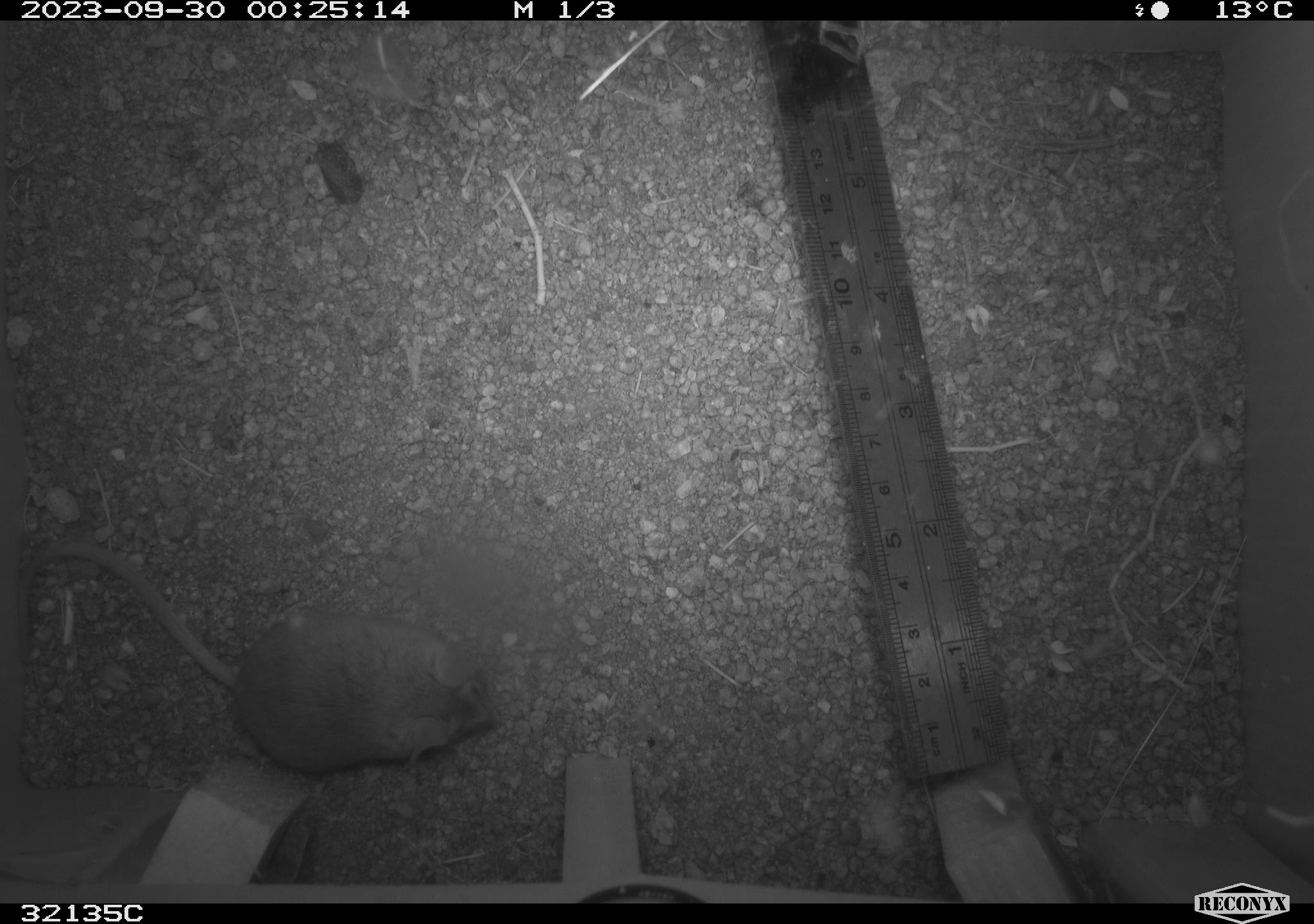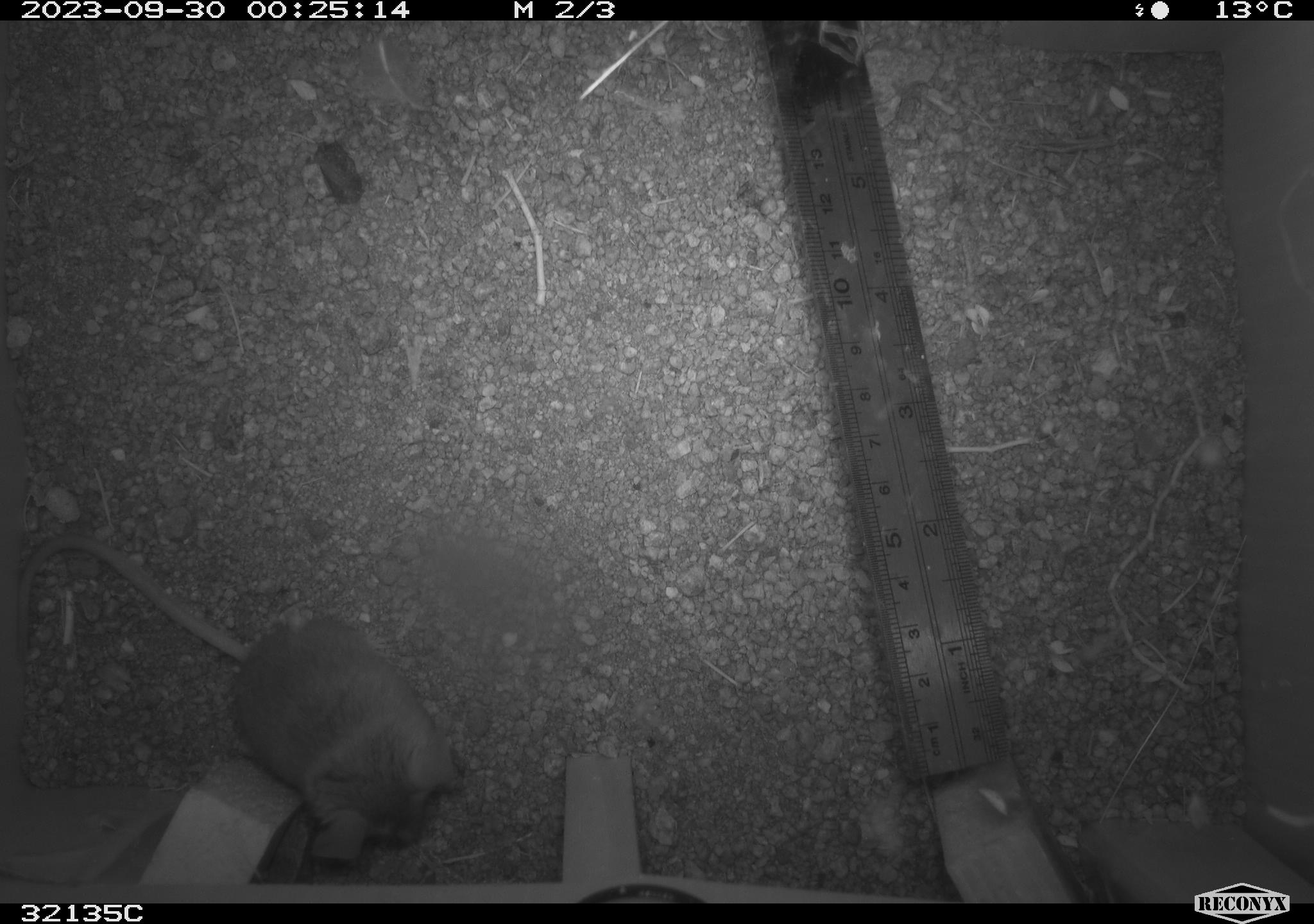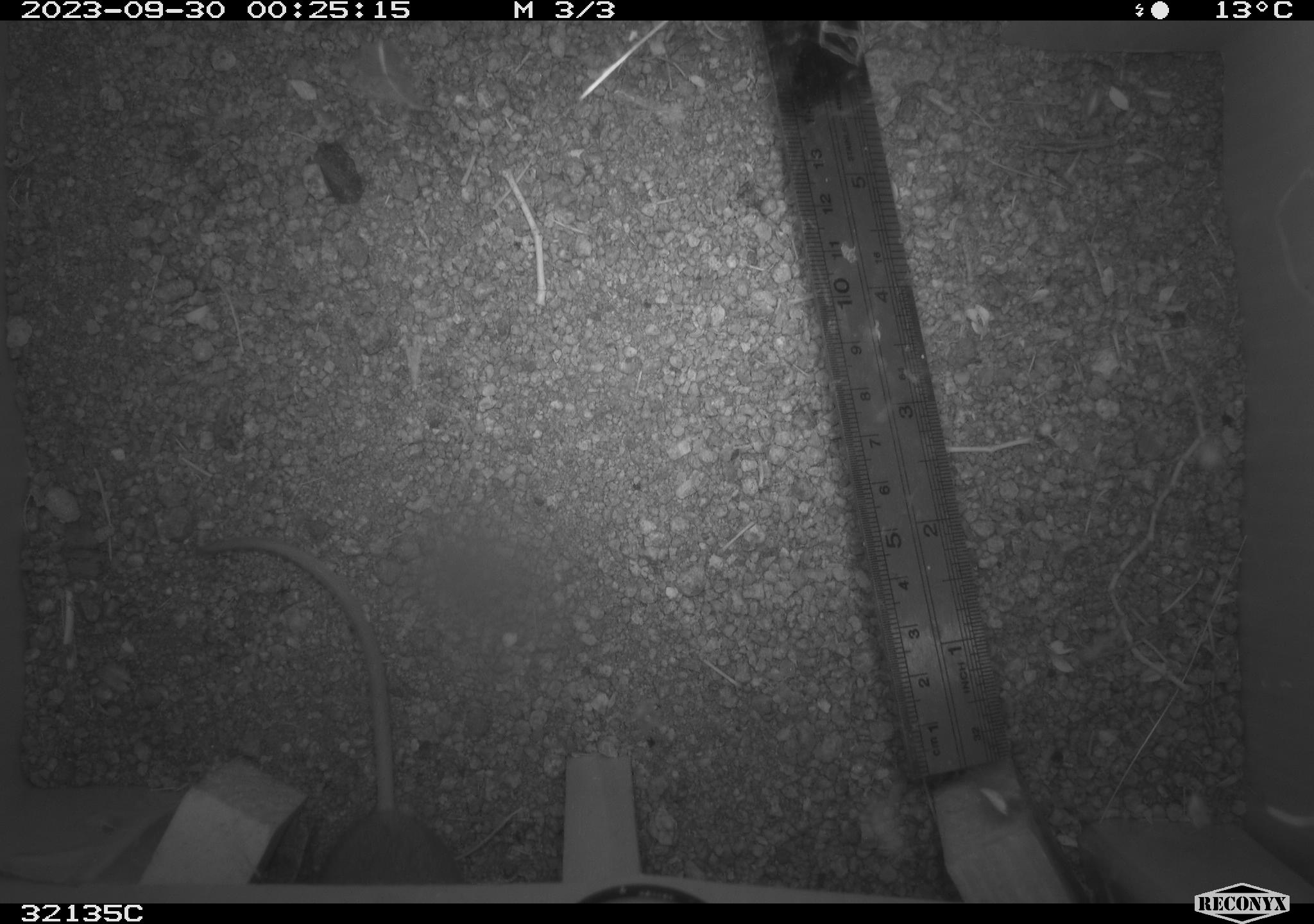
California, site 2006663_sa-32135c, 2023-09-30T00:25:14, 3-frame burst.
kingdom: Animalia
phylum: Chordata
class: Mammalia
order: Rodentia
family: Cricetidae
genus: Peromyscus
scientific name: Peromyscus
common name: deer mice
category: peromyscus species